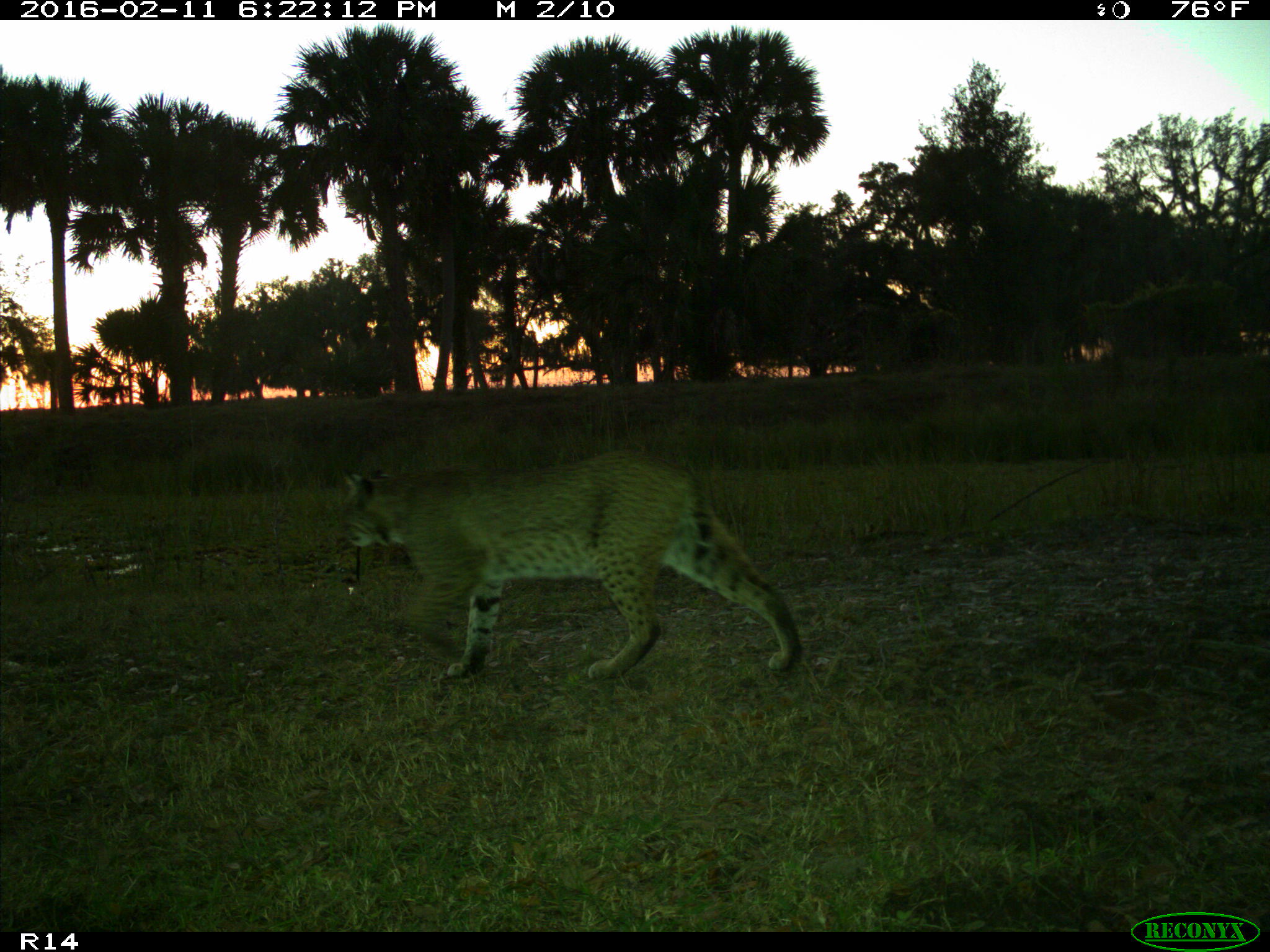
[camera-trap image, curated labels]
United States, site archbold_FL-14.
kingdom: Animalia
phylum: Chordata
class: Mammalia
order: Carnivora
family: Felidae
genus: Lynx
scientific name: Lynx rufus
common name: bobcat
Lynx rufus (bobcat).